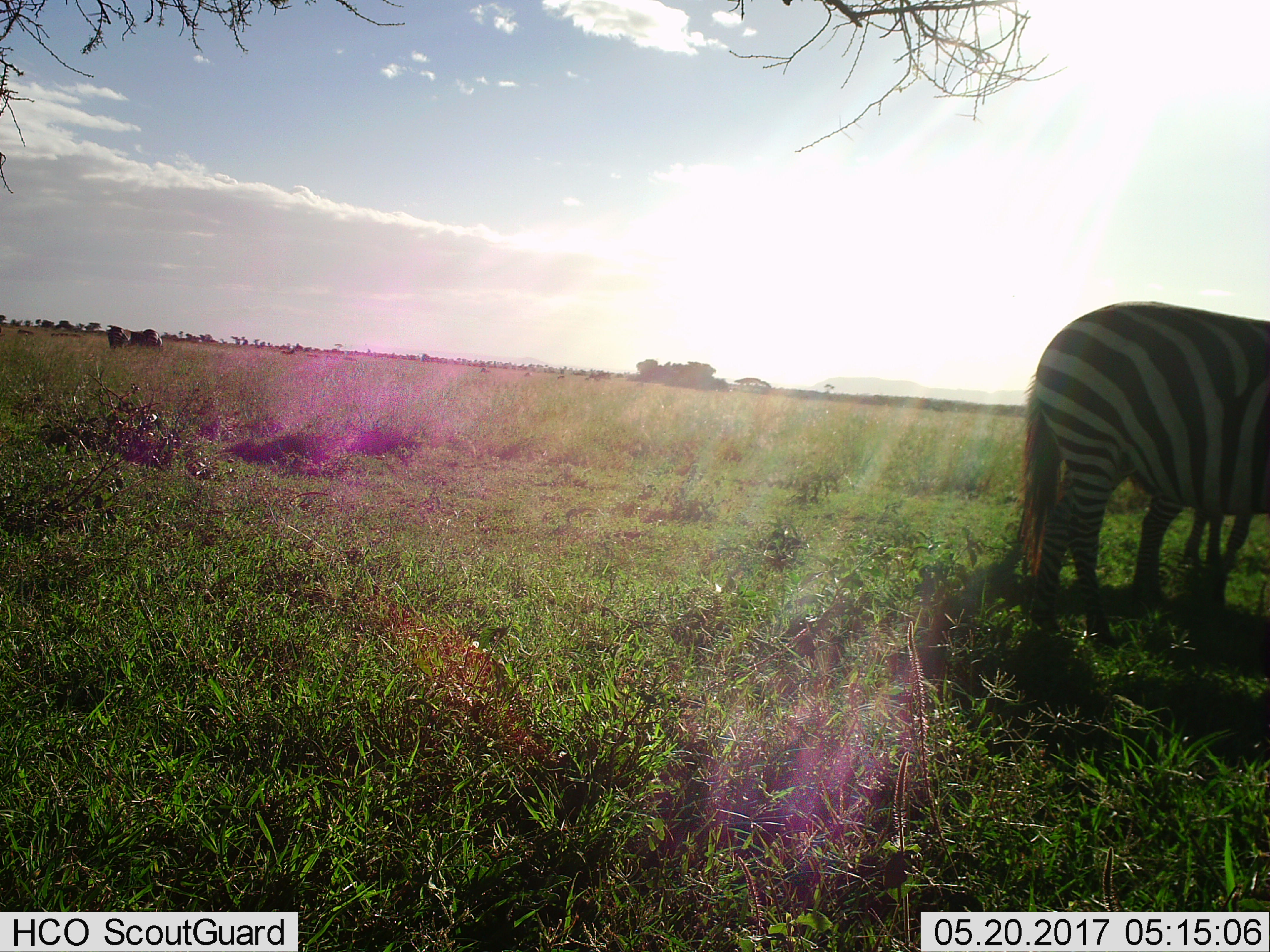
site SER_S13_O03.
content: unidentified animal